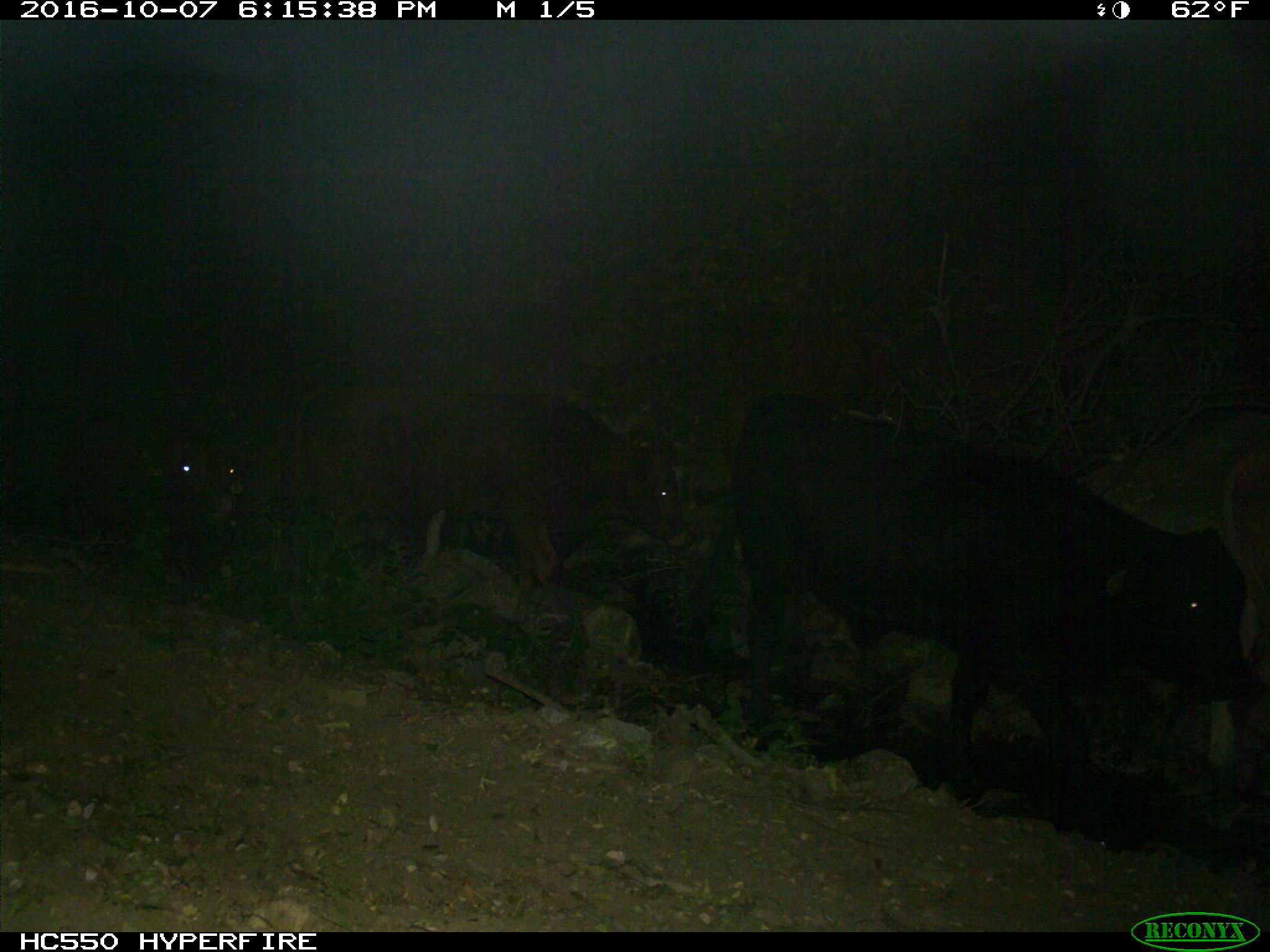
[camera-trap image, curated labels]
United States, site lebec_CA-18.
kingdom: Animalia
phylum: Chordata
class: Mammalia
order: Artiodactyla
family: Bovidae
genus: Bos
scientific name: Bos taurus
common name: domestic cow